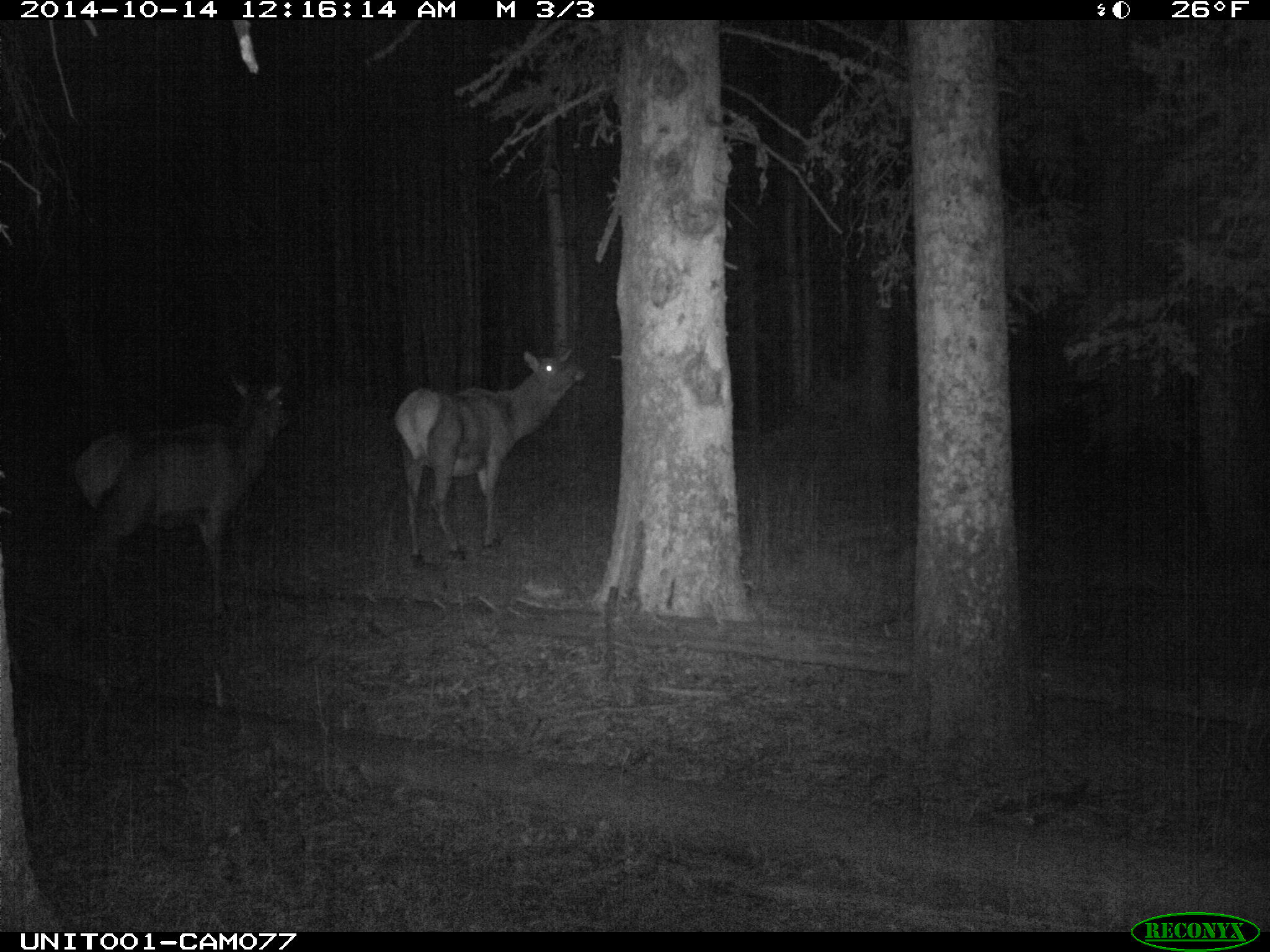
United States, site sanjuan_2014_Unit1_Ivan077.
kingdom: Animalia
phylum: Chordata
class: Mammalia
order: Artiodactyla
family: Cervidae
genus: Cervus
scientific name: Cervus elaphus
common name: red deer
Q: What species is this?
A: Cervus elaphus (red deer).